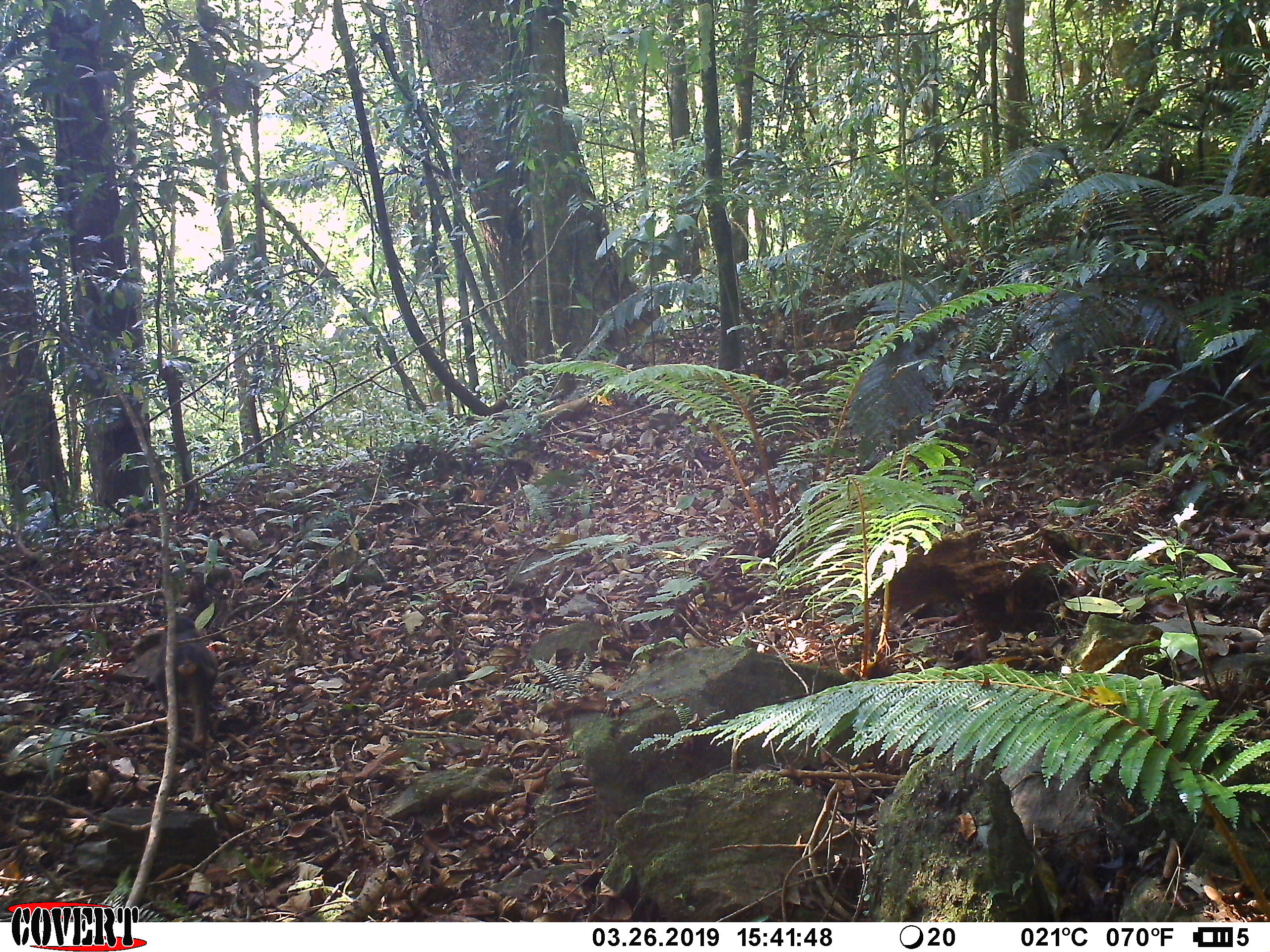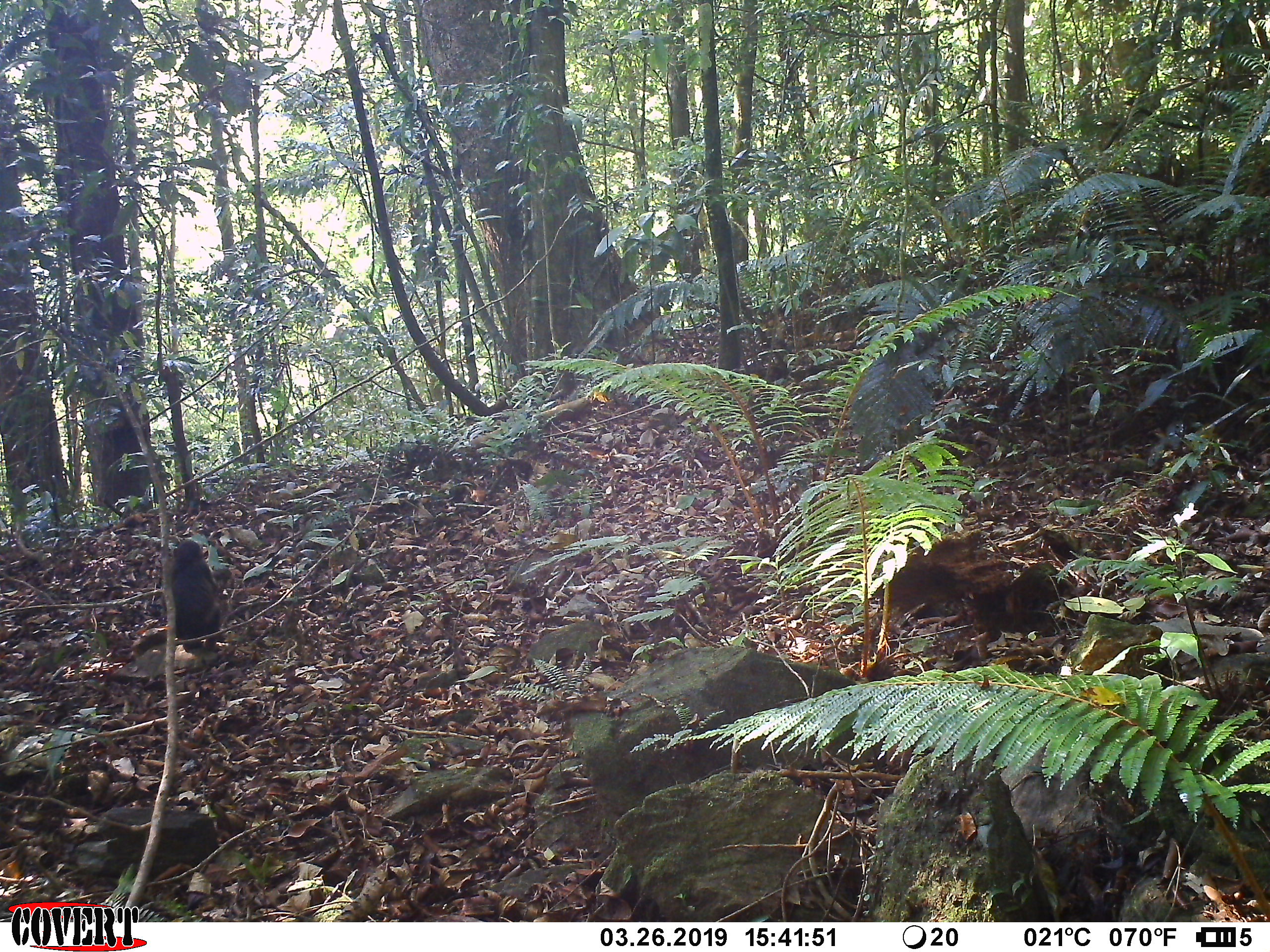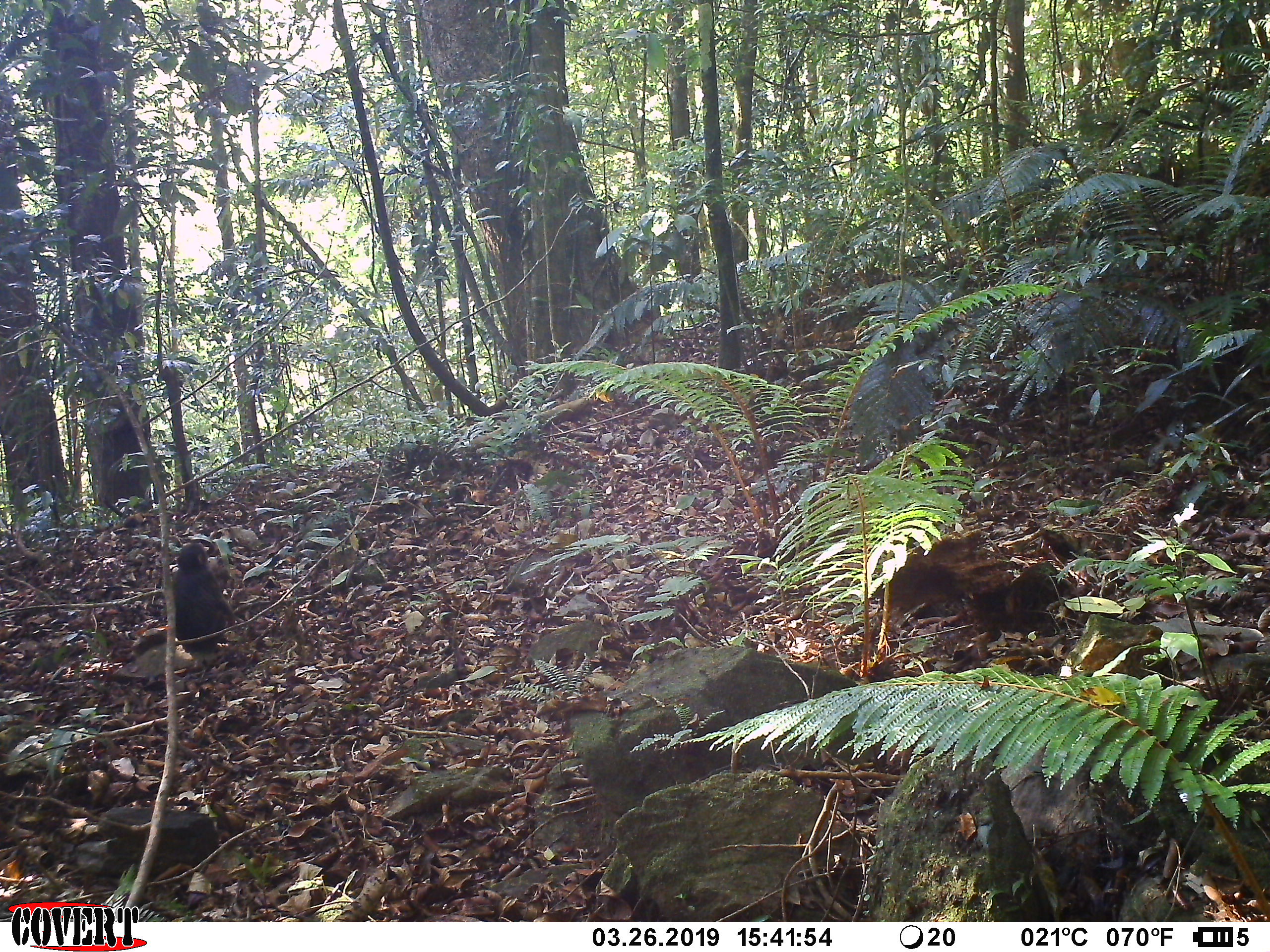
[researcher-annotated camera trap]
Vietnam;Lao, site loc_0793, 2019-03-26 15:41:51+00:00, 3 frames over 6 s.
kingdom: Animalia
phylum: Chordata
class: Mammalia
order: Primates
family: Cercopithecidae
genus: Macaca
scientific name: Macaca arctoides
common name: stump-tailed macaque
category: stump tailed macaque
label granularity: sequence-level